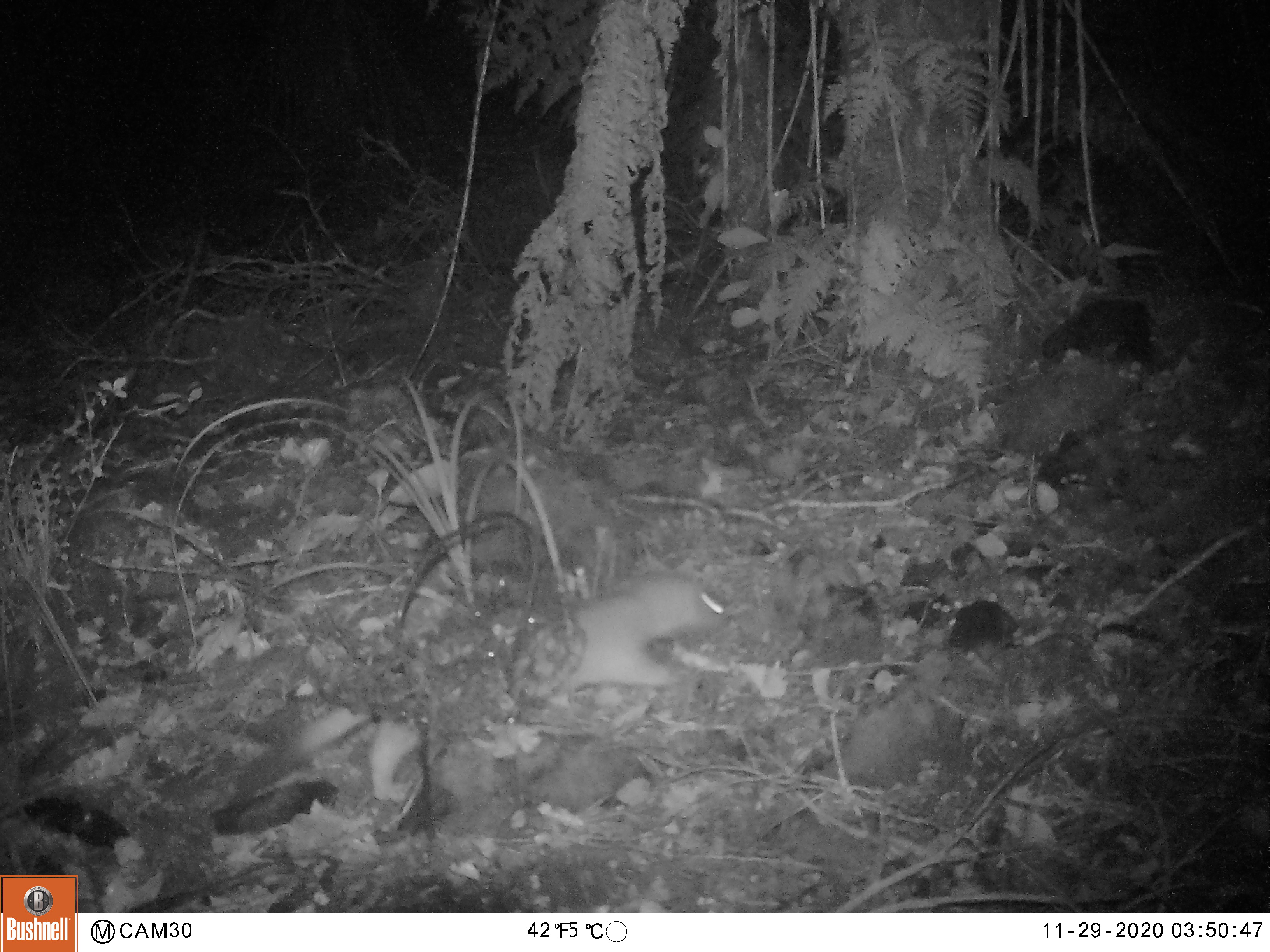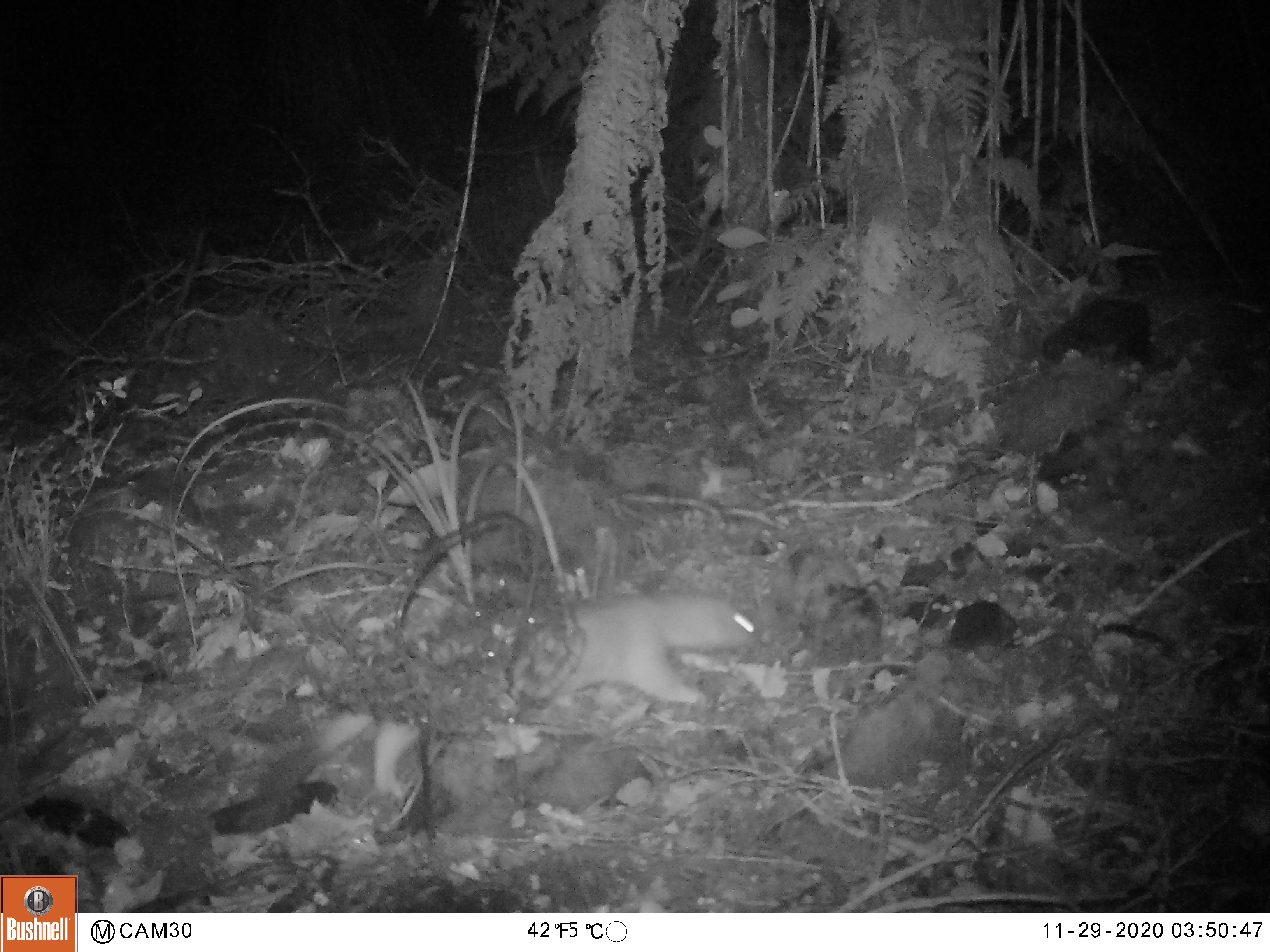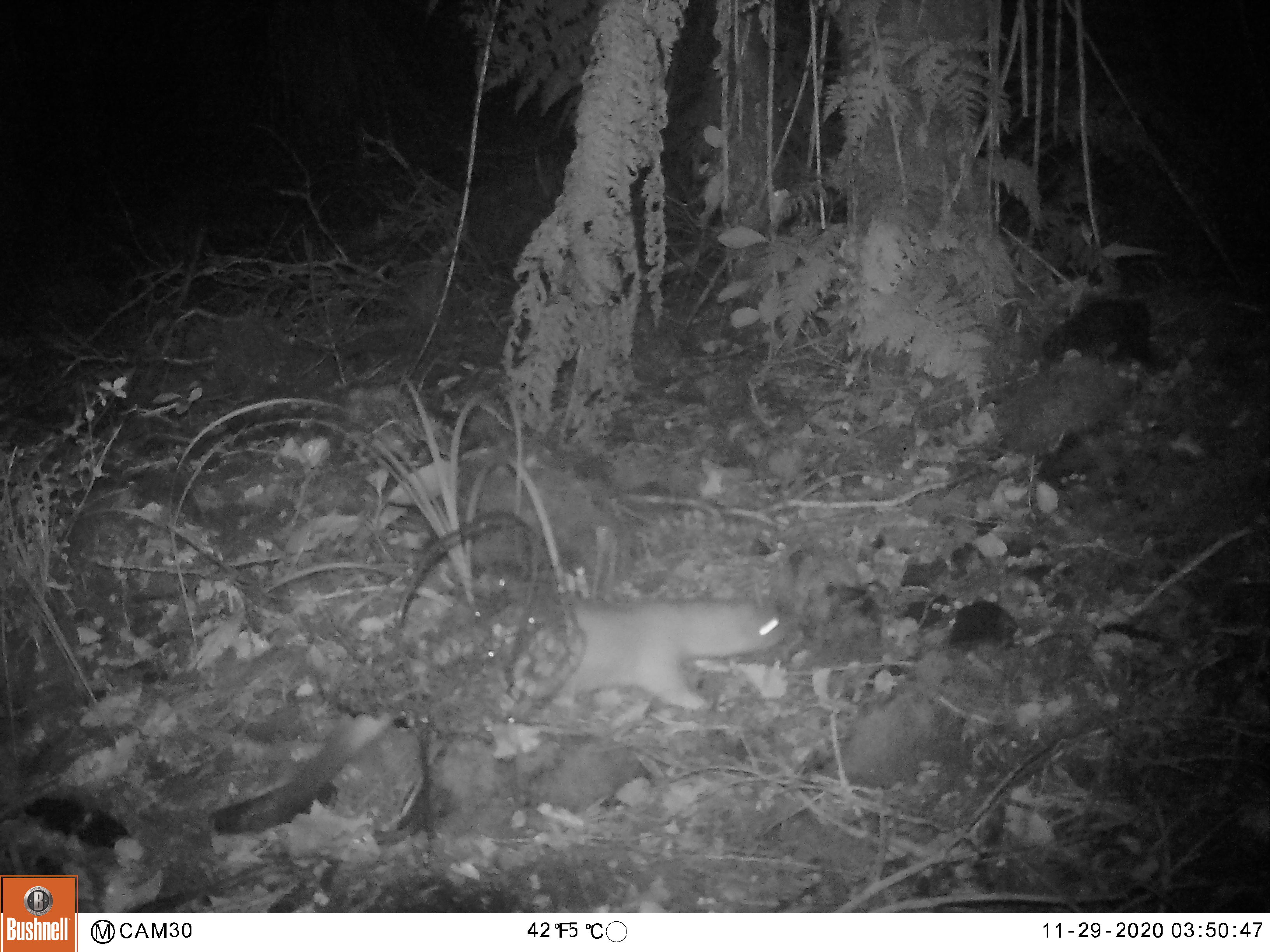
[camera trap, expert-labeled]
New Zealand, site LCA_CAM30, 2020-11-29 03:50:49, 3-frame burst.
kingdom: Animalia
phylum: Chordata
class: Mammalia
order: Carnivora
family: Mustelidae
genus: Mustela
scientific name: Mustela erminea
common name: stoat